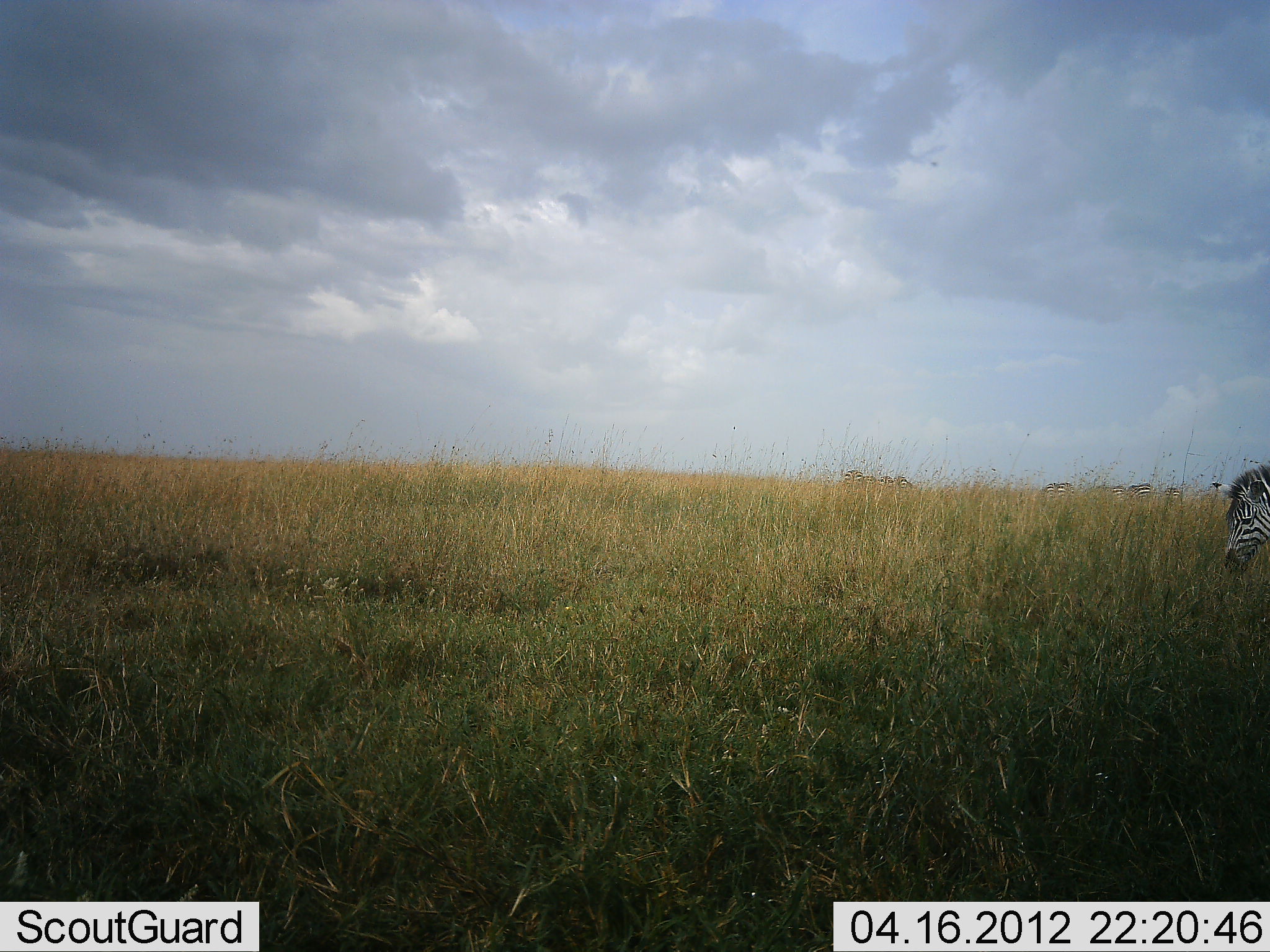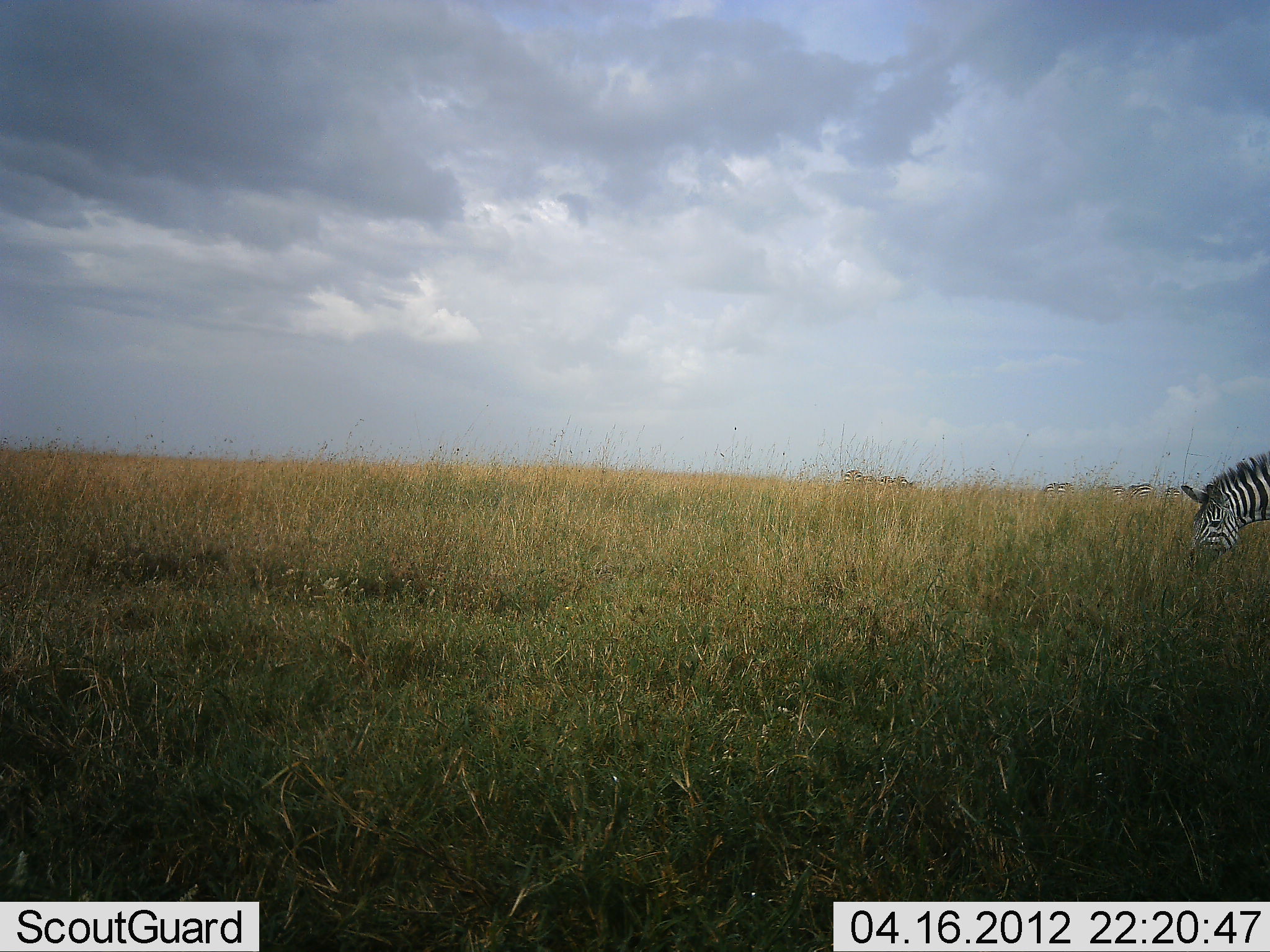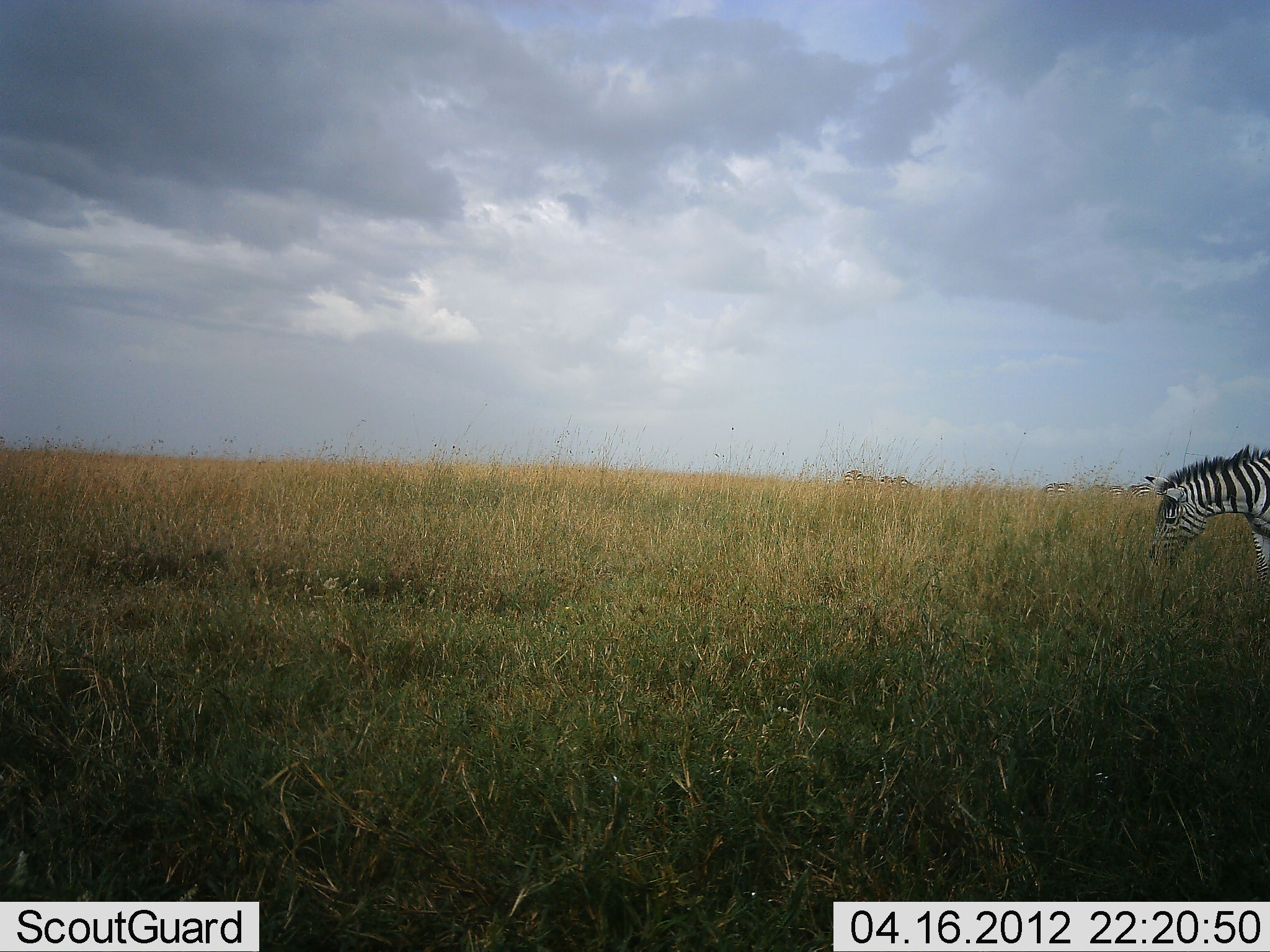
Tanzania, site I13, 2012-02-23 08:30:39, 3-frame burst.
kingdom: Animalia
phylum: Chordata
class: Mammalia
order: Perissodactyla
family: Equidae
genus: Equus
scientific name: Equus quagga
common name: plains zebra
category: zebra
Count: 1.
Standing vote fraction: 21%.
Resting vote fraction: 0%.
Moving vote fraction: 32%.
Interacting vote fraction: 0%.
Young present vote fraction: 0%.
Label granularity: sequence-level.